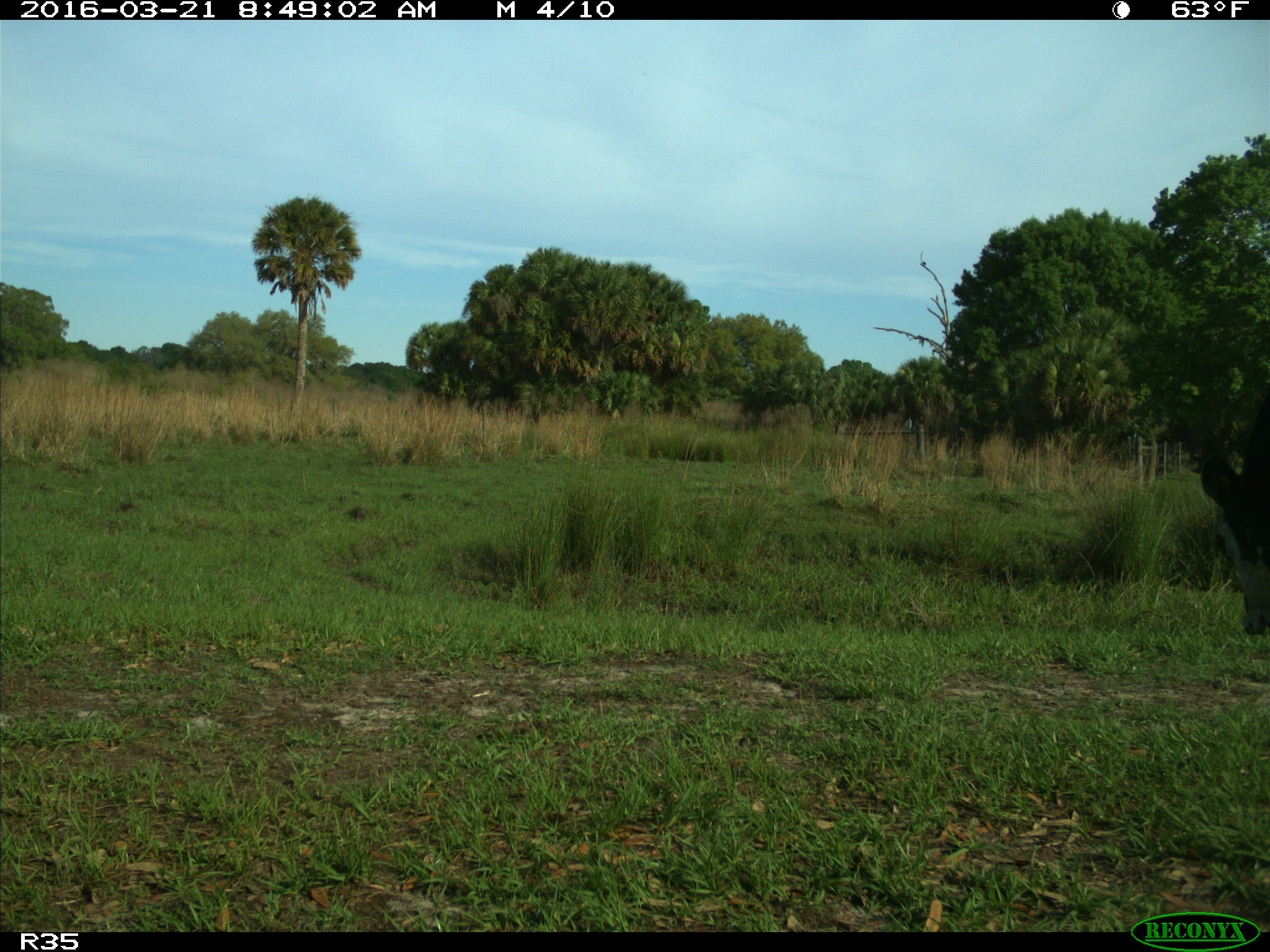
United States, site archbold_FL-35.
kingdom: Animalia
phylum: Chordata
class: Mammalia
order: Artiodactyla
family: Bovidae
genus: Bos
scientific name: Bos taurus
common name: domestic cow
Bos taurus (domestic cow).